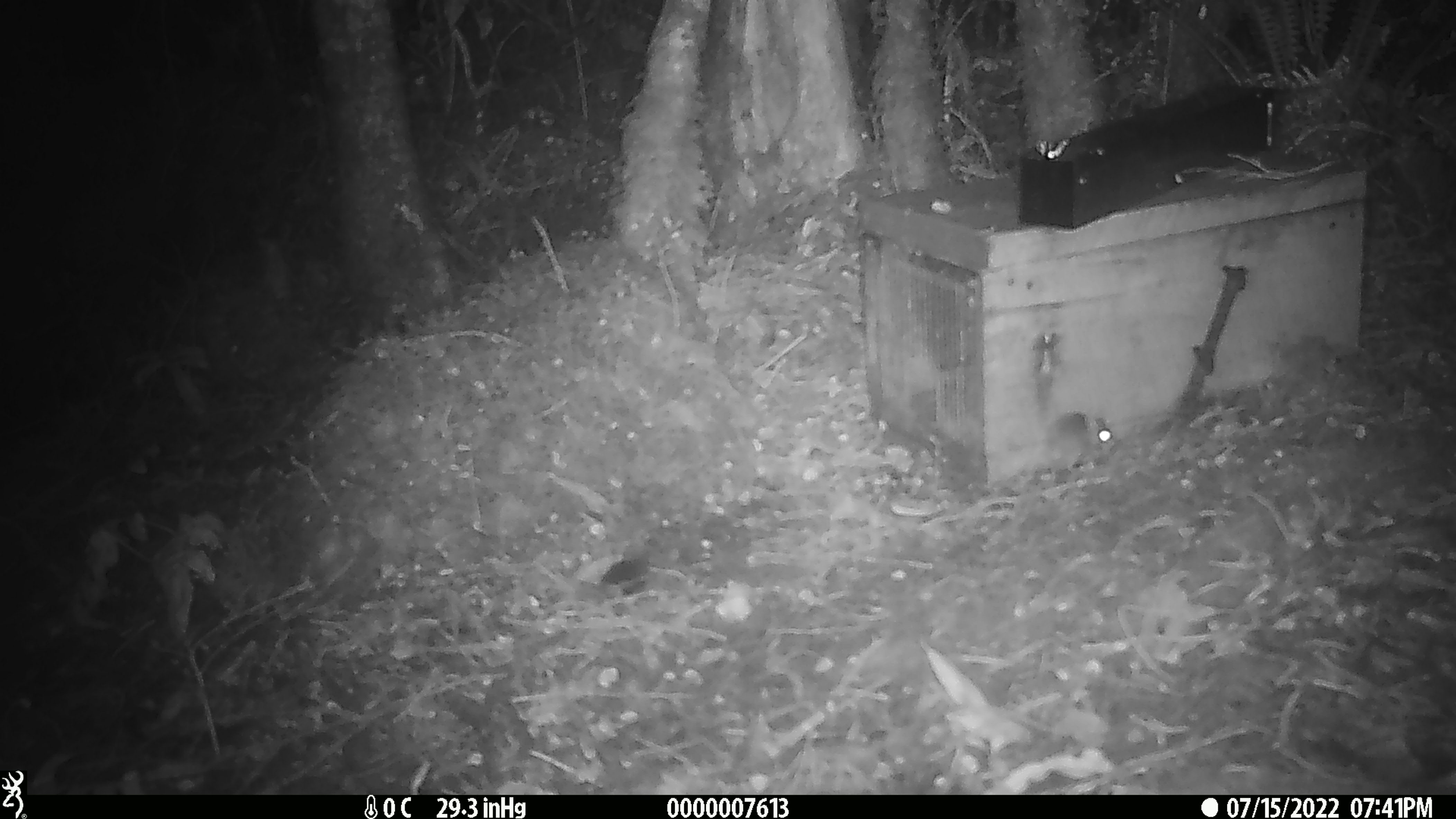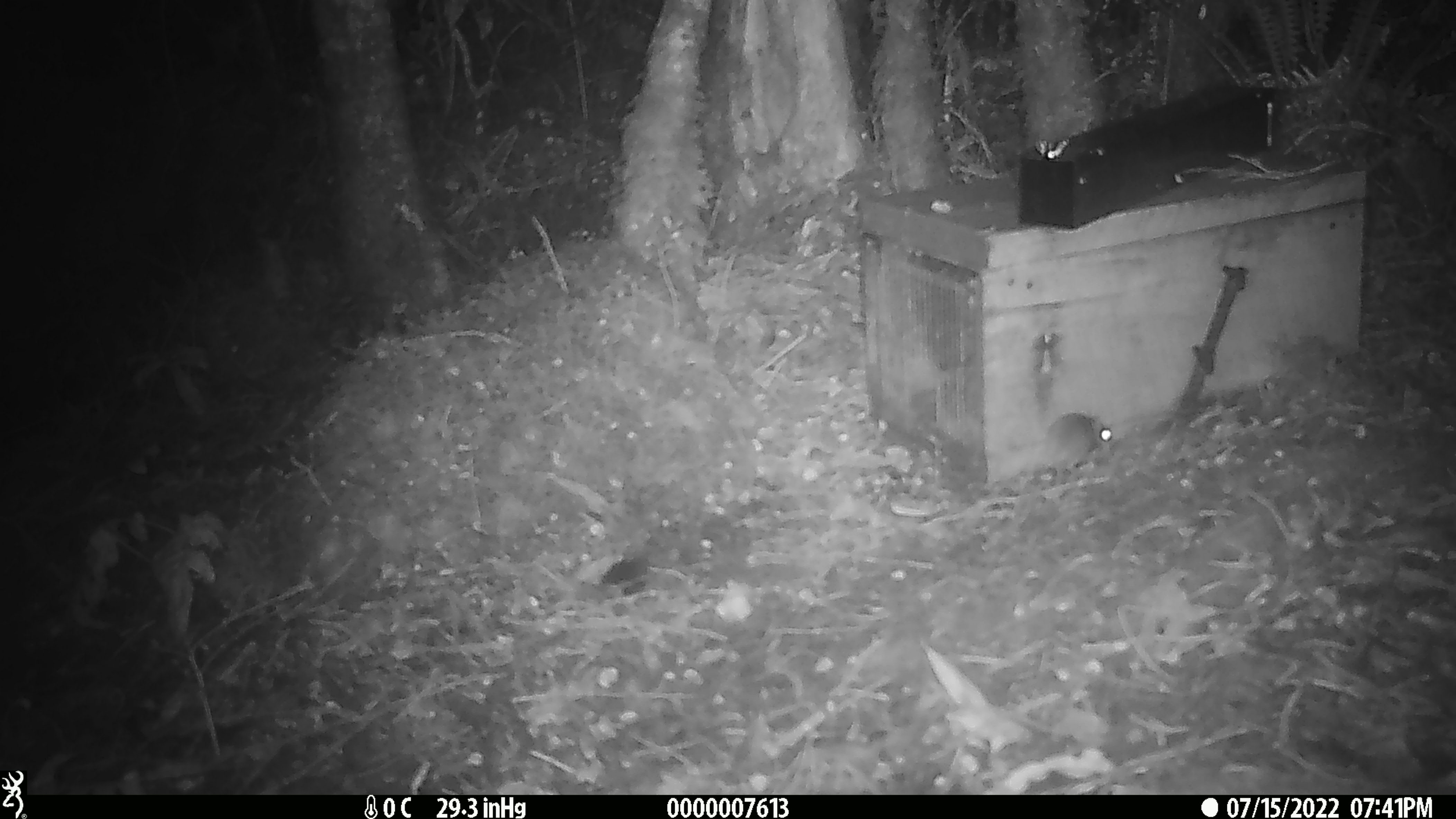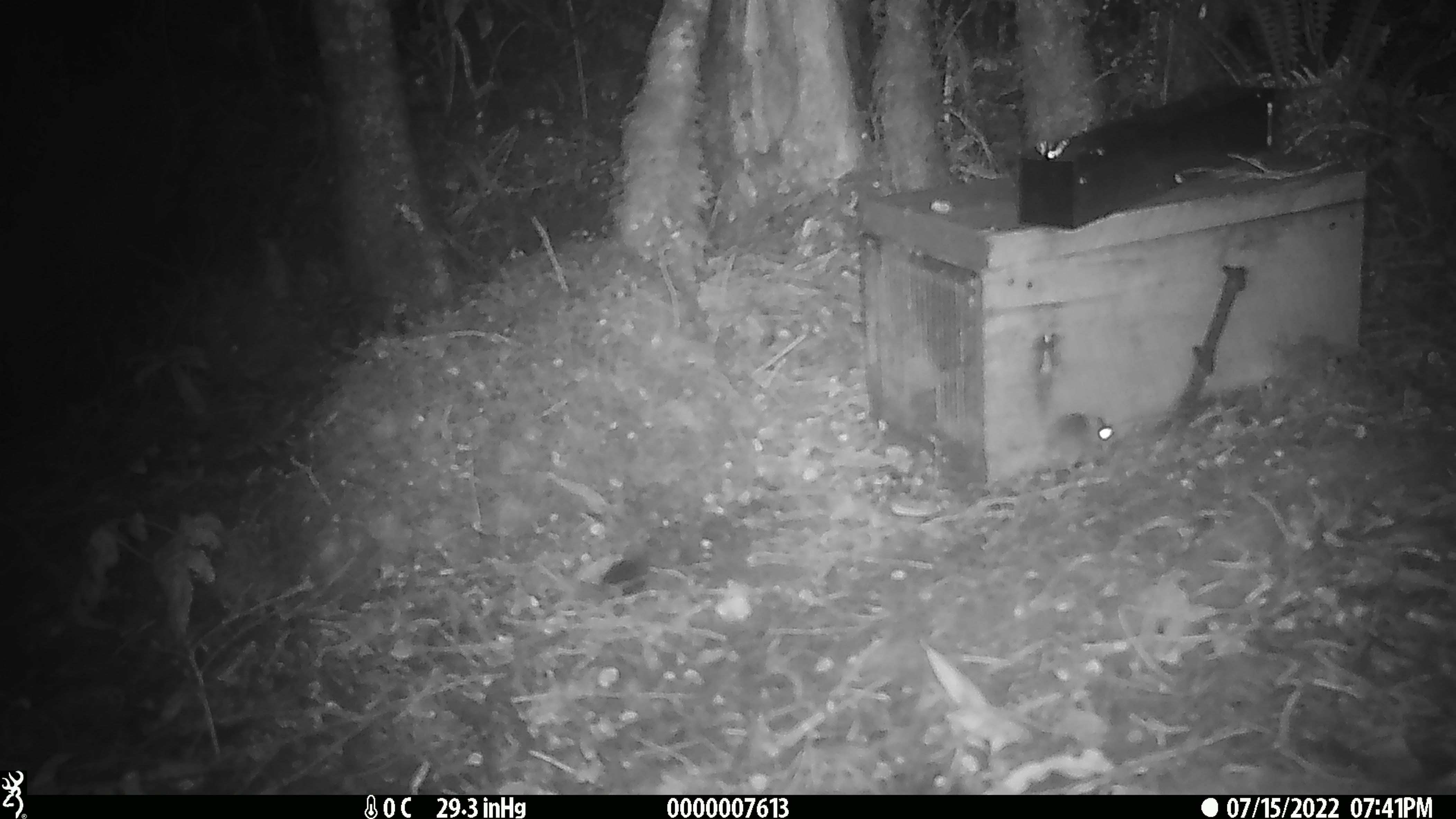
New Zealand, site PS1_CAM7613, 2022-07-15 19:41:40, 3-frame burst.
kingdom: Animalia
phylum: Chordata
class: Mammalia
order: Rodentia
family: Muridae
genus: Mus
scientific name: Mus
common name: mouse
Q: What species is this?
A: Mouse (Mus).